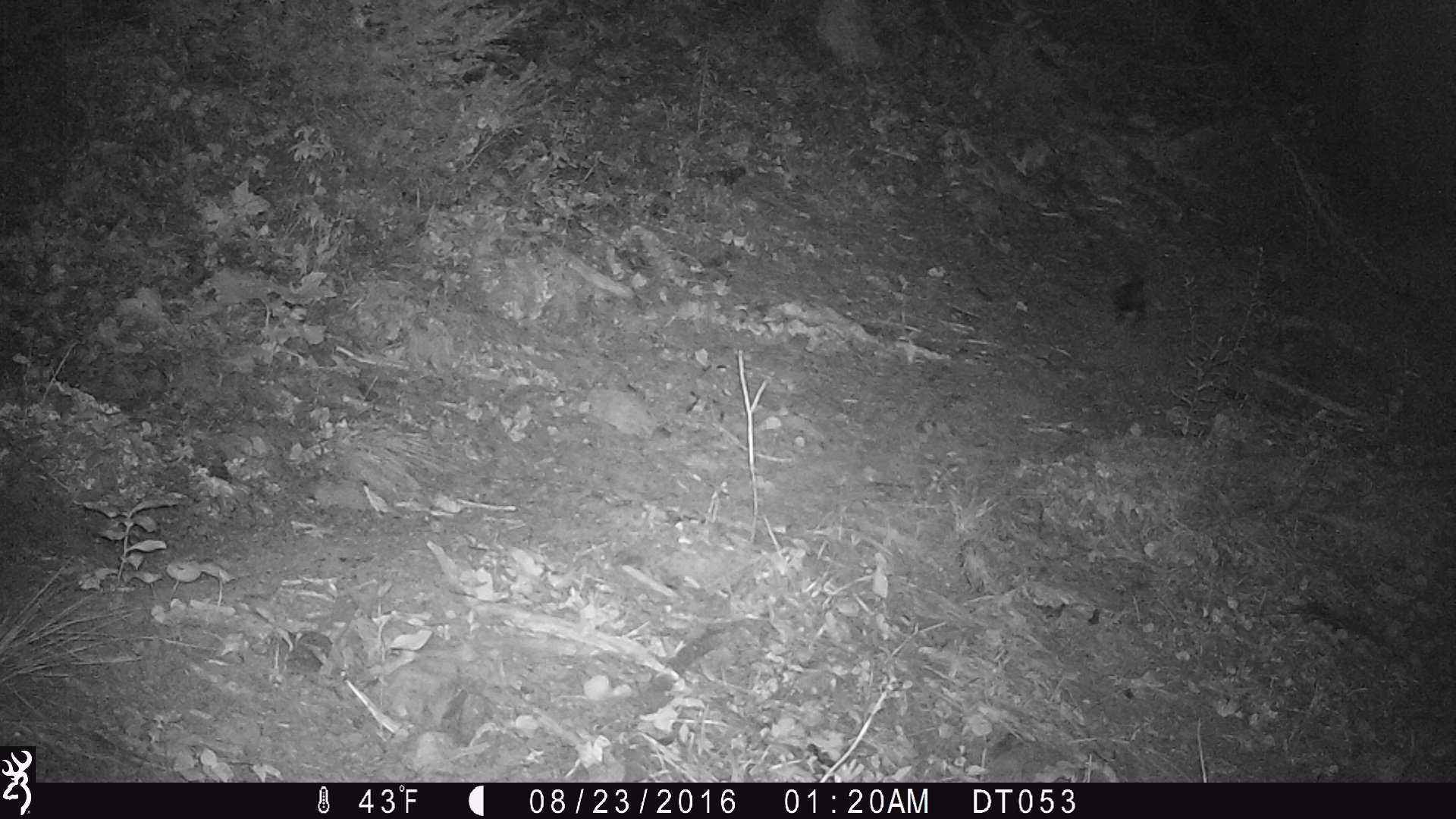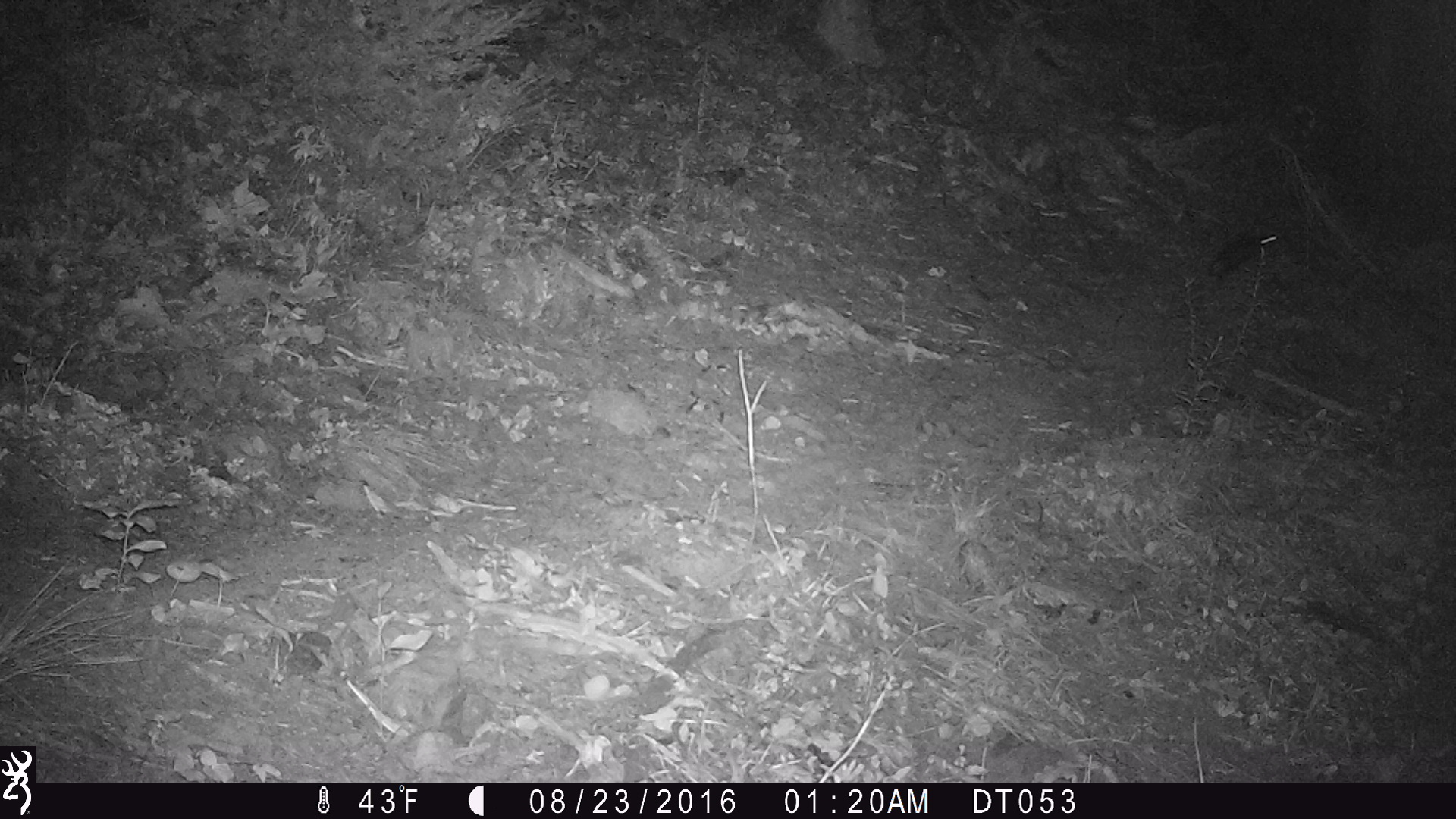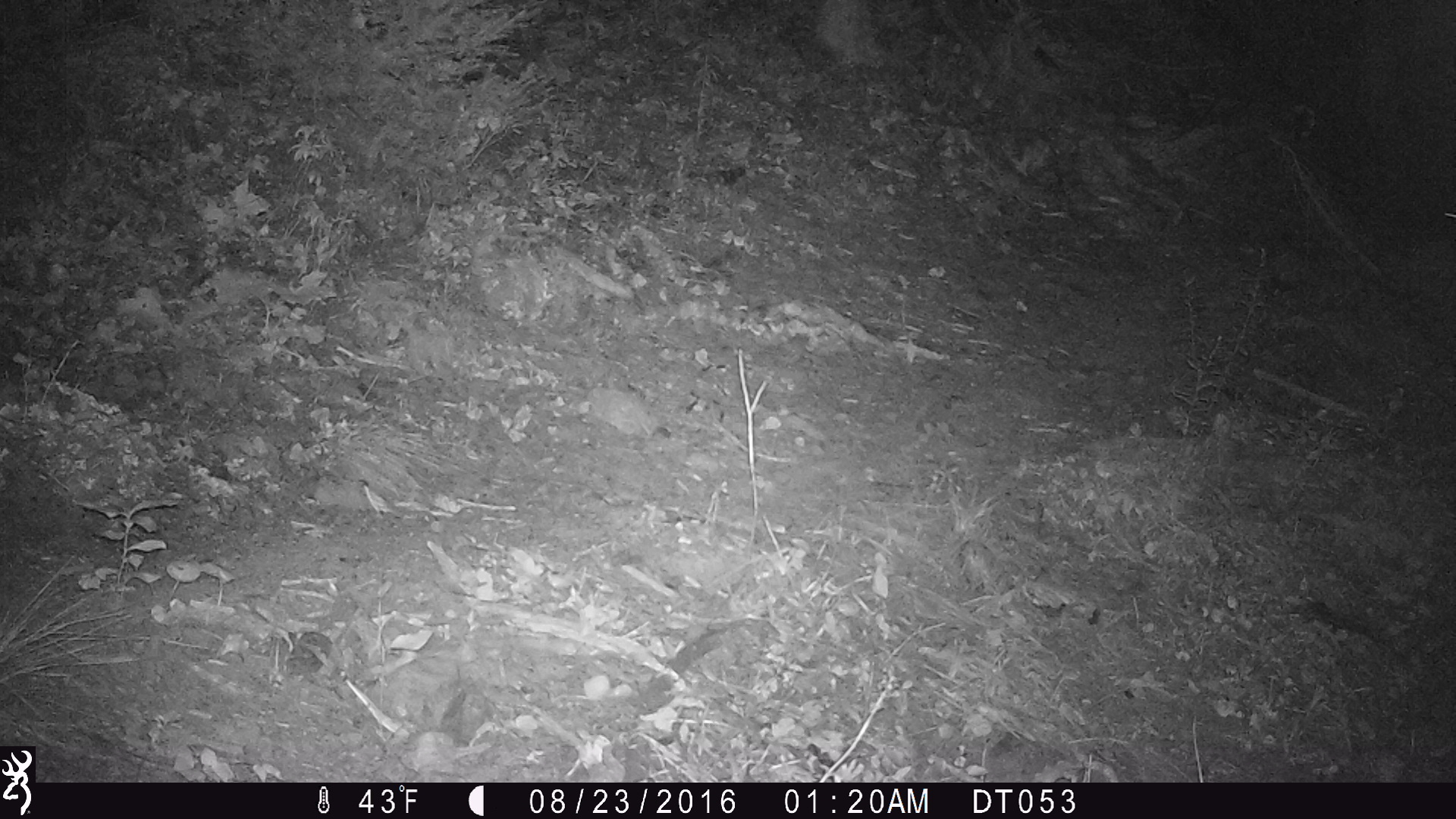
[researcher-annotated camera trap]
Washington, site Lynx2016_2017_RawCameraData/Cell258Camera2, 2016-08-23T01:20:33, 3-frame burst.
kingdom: Animalia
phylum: Chordata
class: Mammalia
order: Lagomorpha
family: Leporidae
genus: Lepus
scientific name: Lepus americanus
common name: snowshoe hare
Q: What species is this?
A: Lepus americanus (snowshoe hare).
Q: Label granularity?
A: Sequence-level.